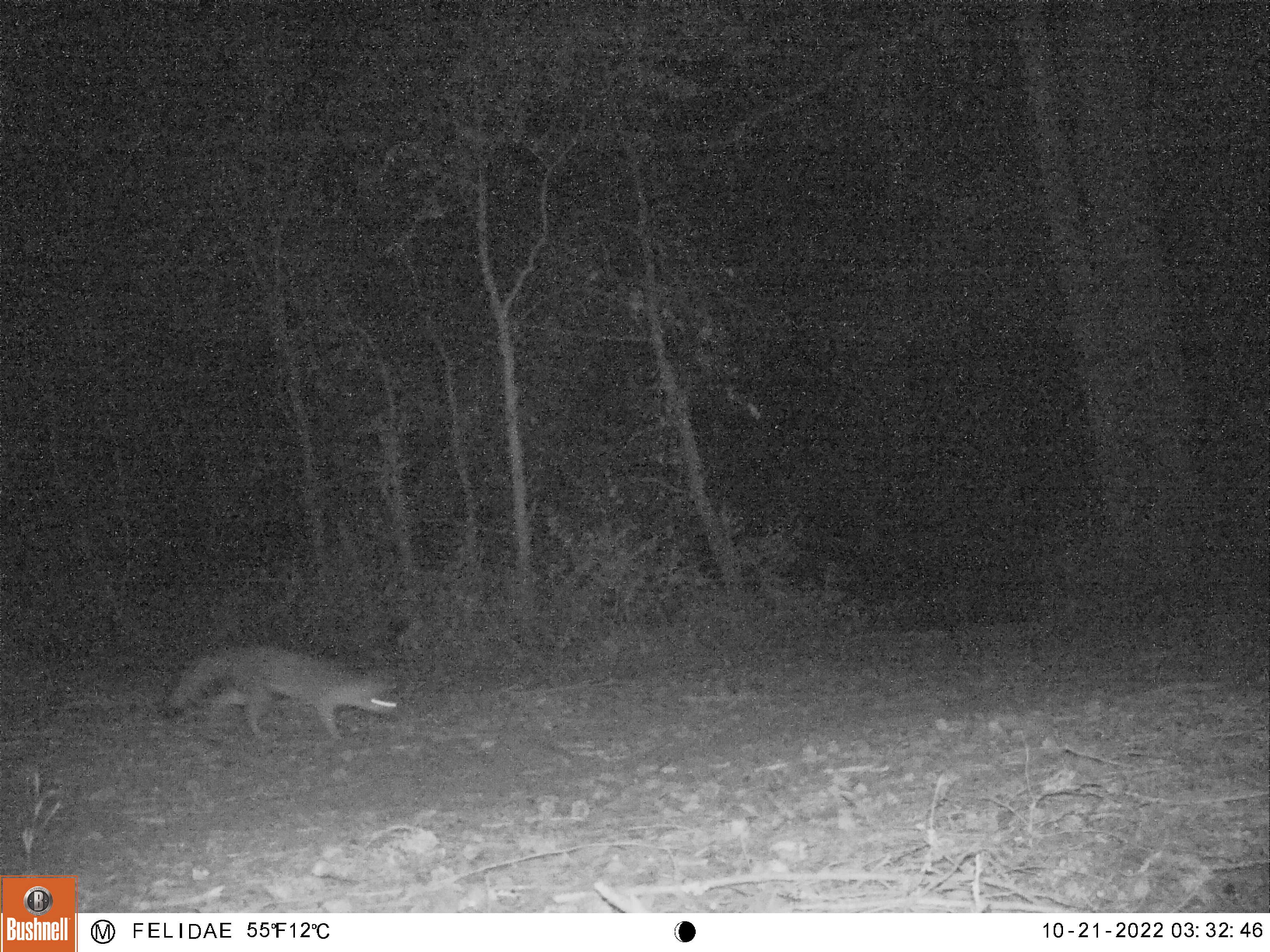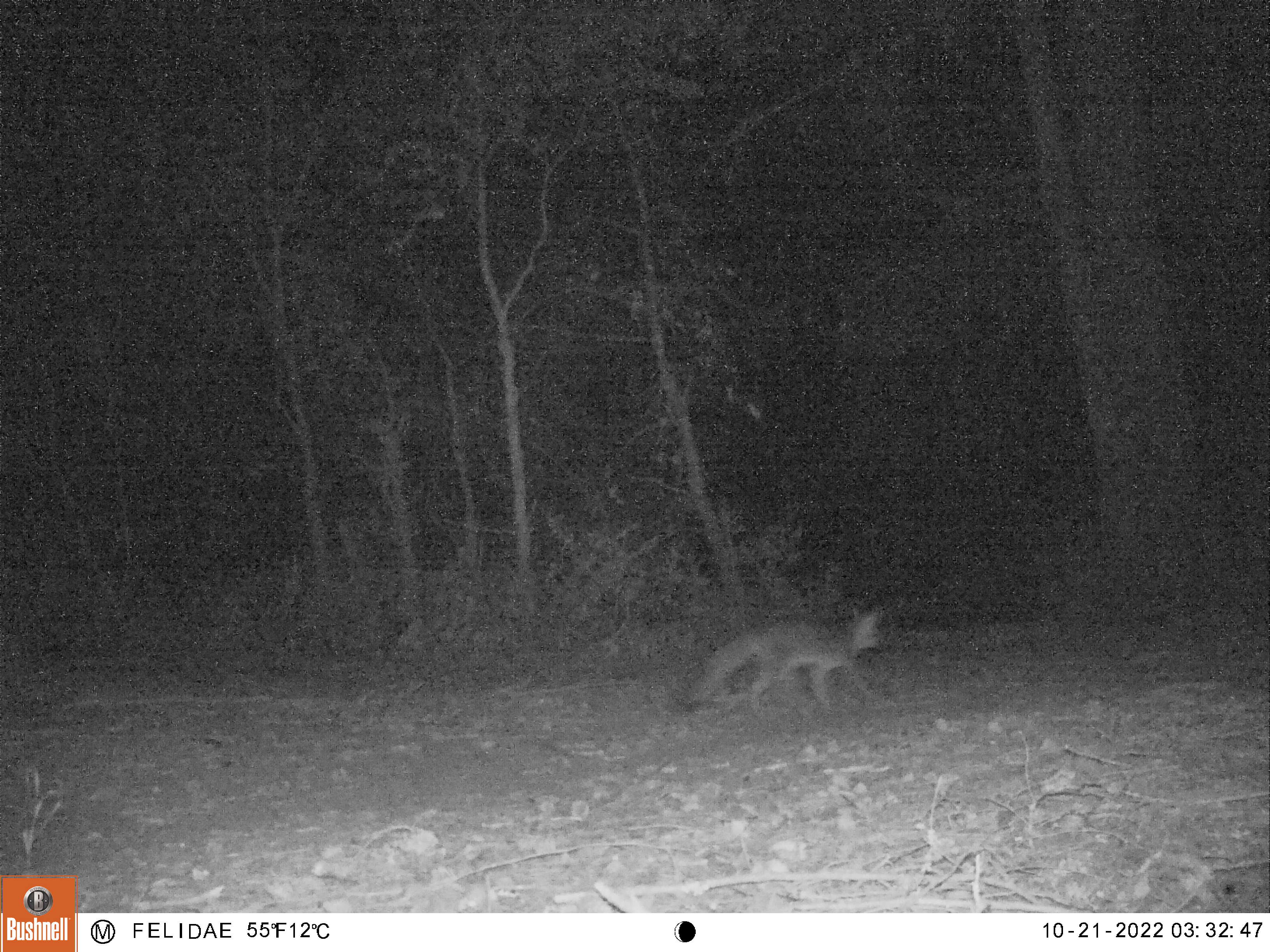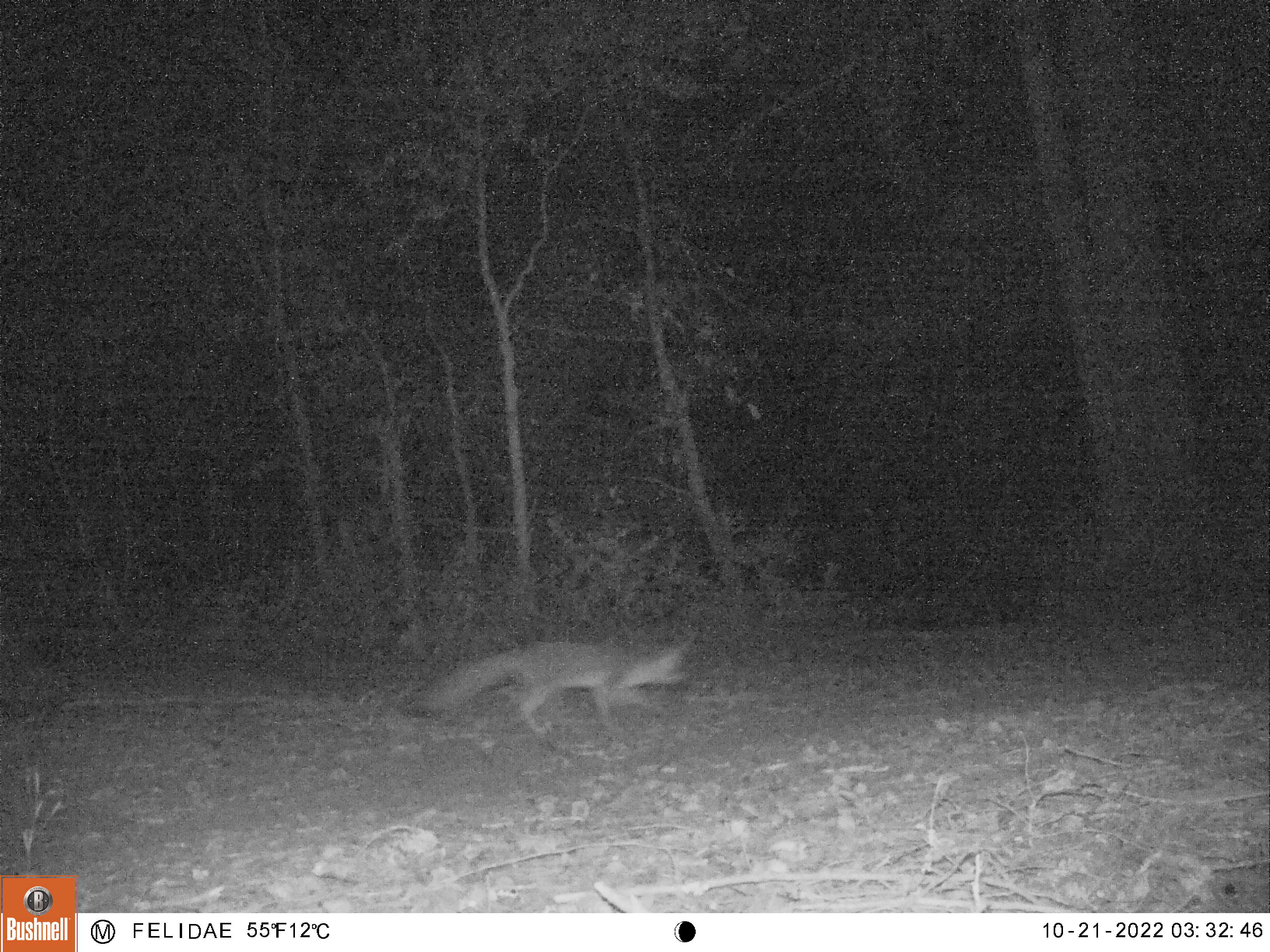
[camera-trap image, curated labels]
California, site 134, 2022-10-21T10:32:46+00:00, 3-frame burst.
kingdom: Animalia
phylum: Chordata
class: Mammalia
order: Carnivora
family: Canidae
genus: Urocyon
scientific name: Urocyon cinereoargenteus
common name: gray fox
Gray fox (Urocyon cinereoargenteus).